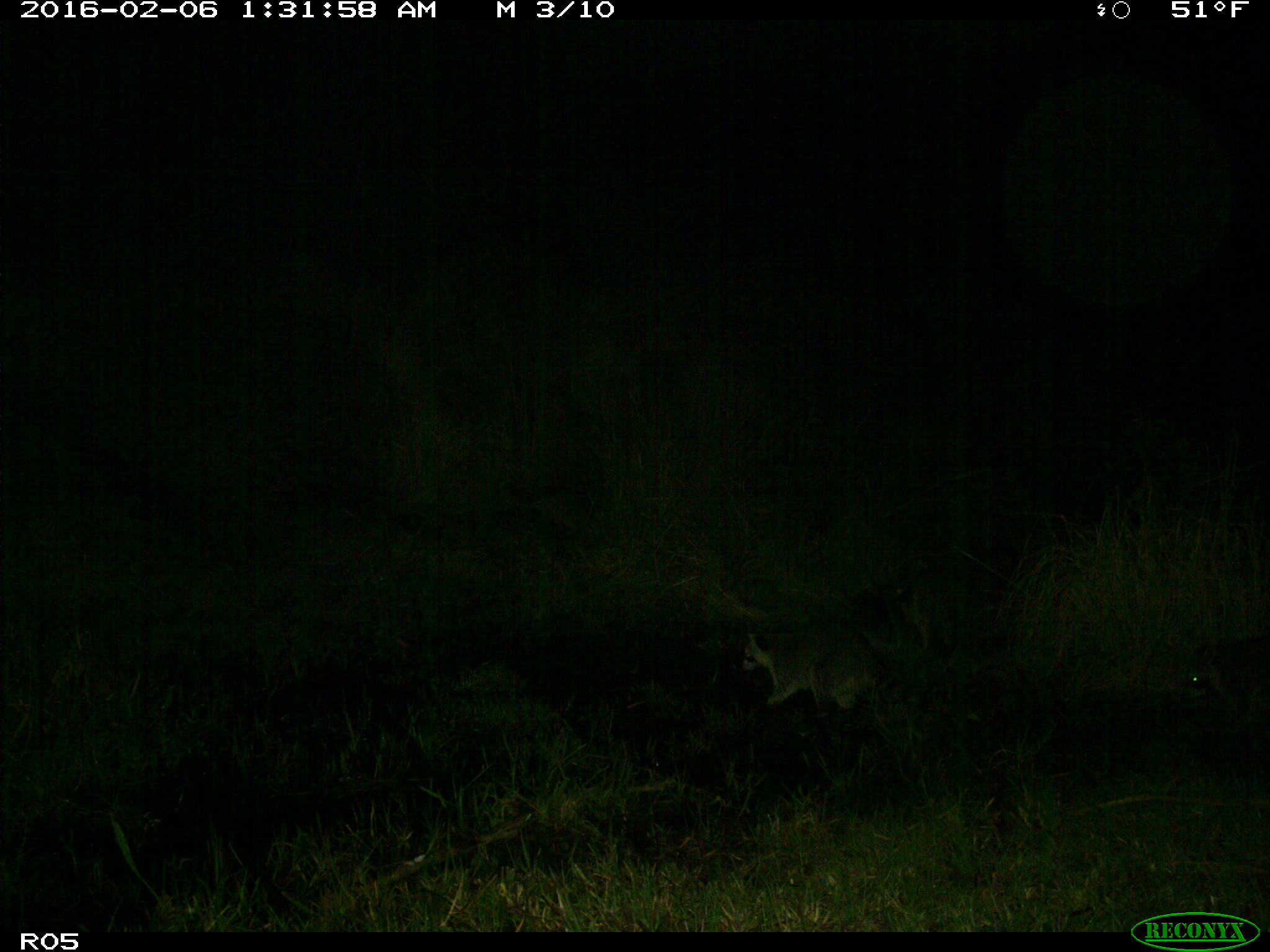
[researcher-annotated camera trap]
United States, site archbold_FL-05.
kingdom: Animalia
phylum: Chordata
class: Mammalia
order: Carnivora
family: Procyonidae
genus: Procyon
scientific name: Procyon lotor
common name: common raccoon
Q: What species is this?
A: Procyon lotor (common raccoon).